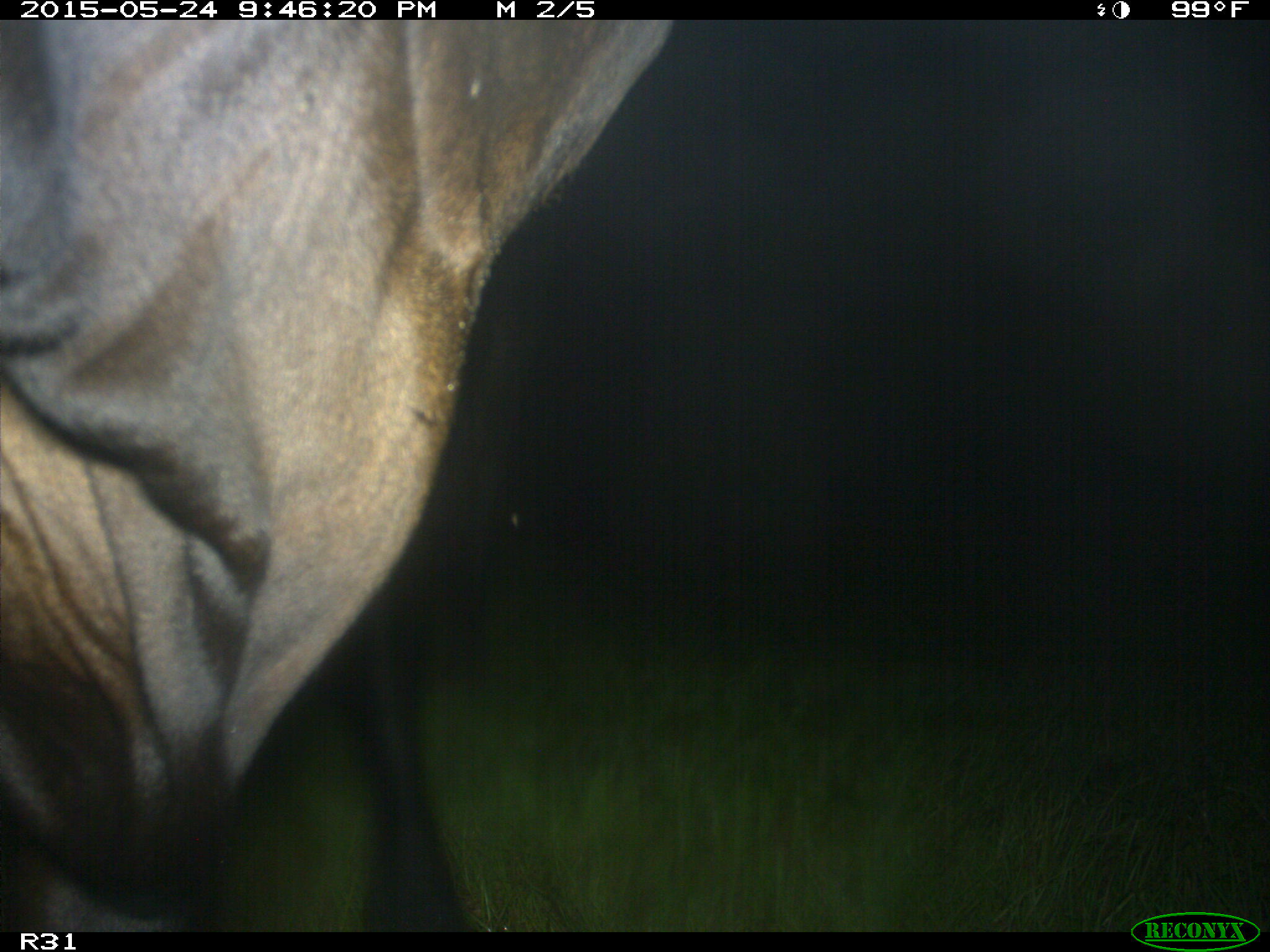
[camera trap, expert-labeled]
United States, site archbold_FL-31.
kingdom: Animalia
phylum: Chordata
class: Mammalia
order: Artiodactyla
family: Bovidae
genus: Bos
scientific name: Bos taurus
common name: domestic cow